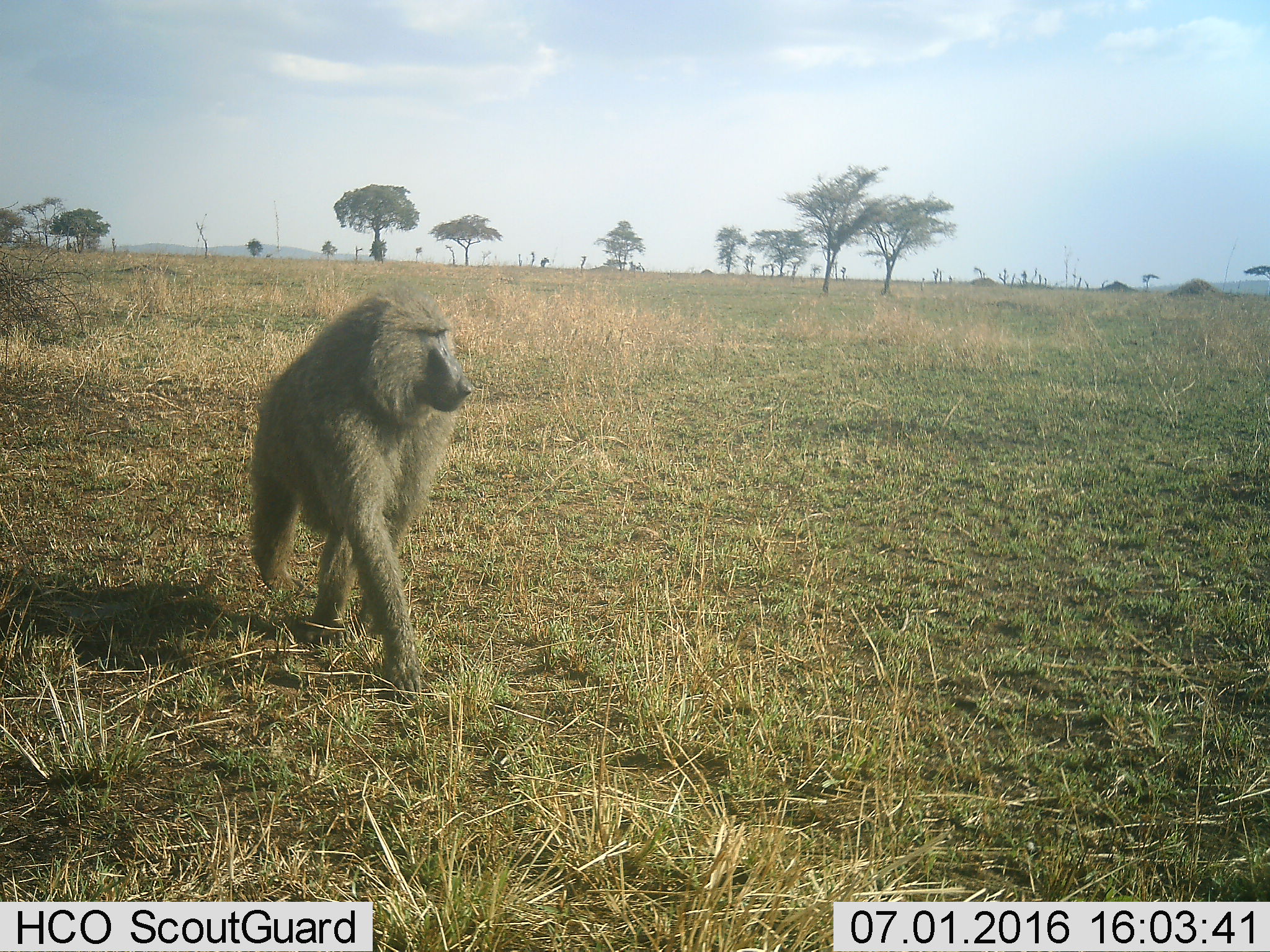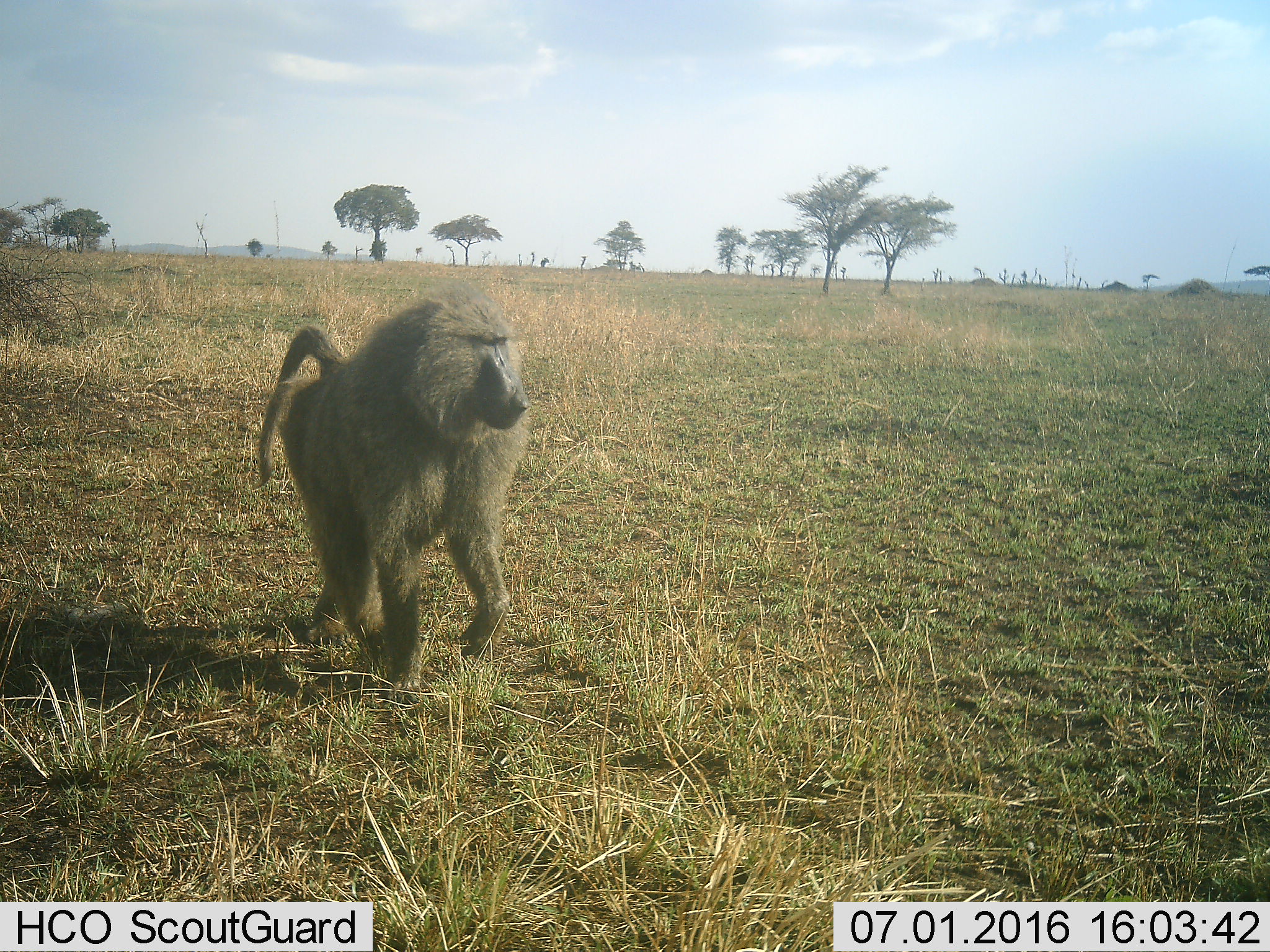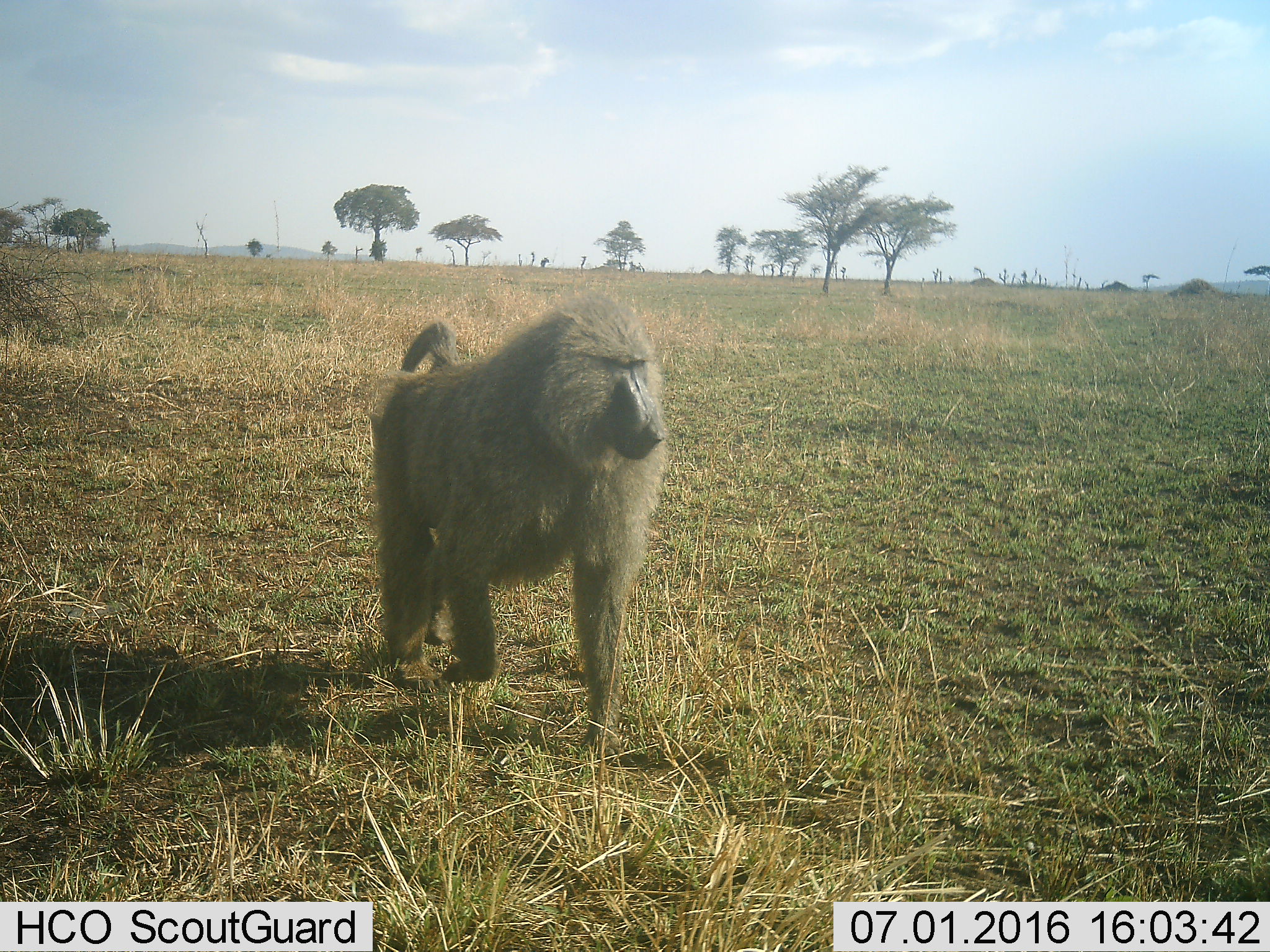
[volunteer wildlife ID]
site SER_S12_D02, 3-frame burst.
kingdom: Animalia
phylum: Chordata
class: Mammalia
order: Primates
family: Cercopithecidae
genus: Papio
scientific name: Papio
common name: baboon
Baboon (Papio), count 1. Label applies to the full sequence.